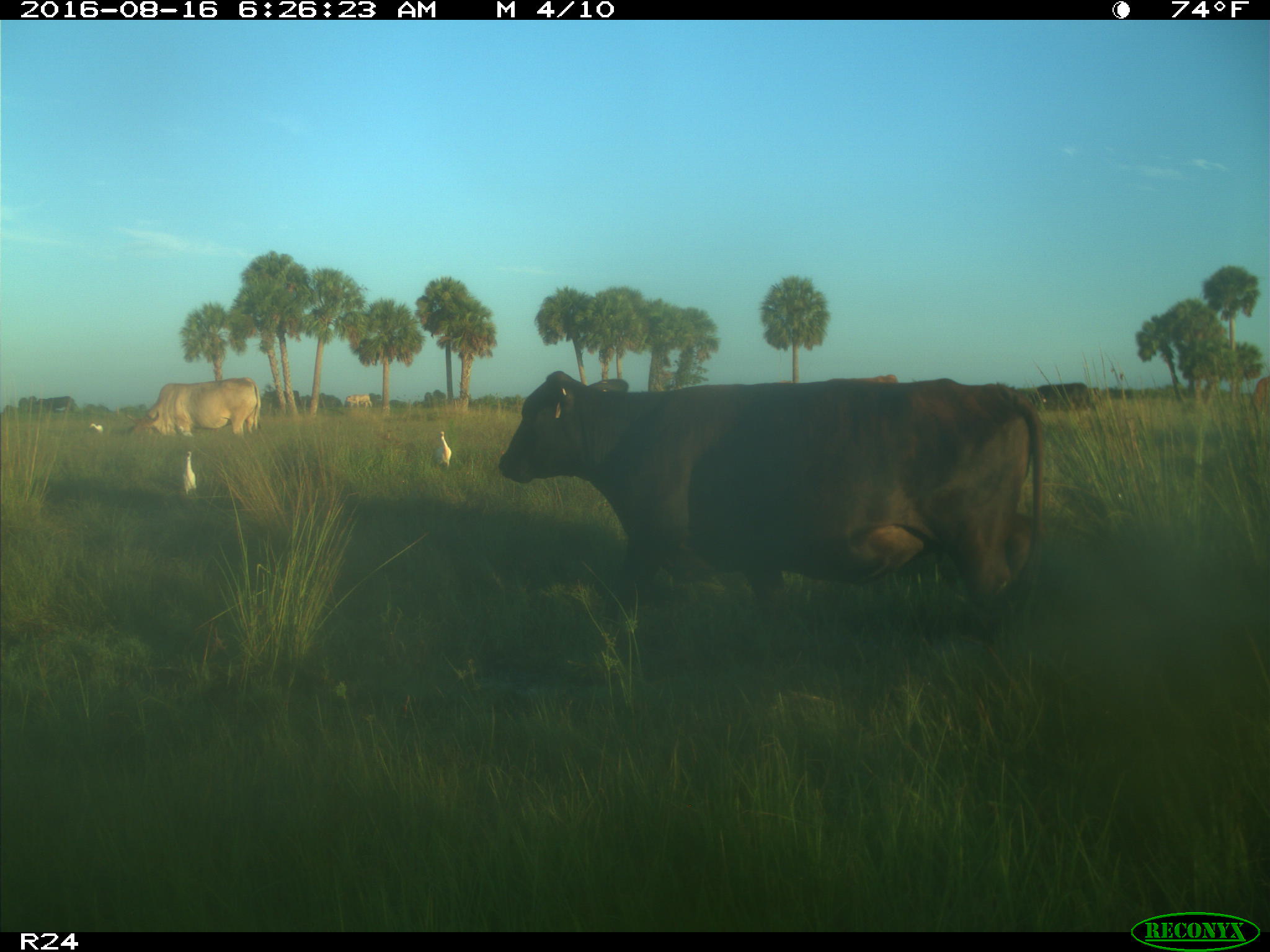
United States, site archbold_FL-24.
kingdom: Animalia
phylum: Chordata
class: Mammalia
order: Artiodactyla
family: Bovidae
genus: Bos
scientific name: Bos taurus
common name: domestic cow